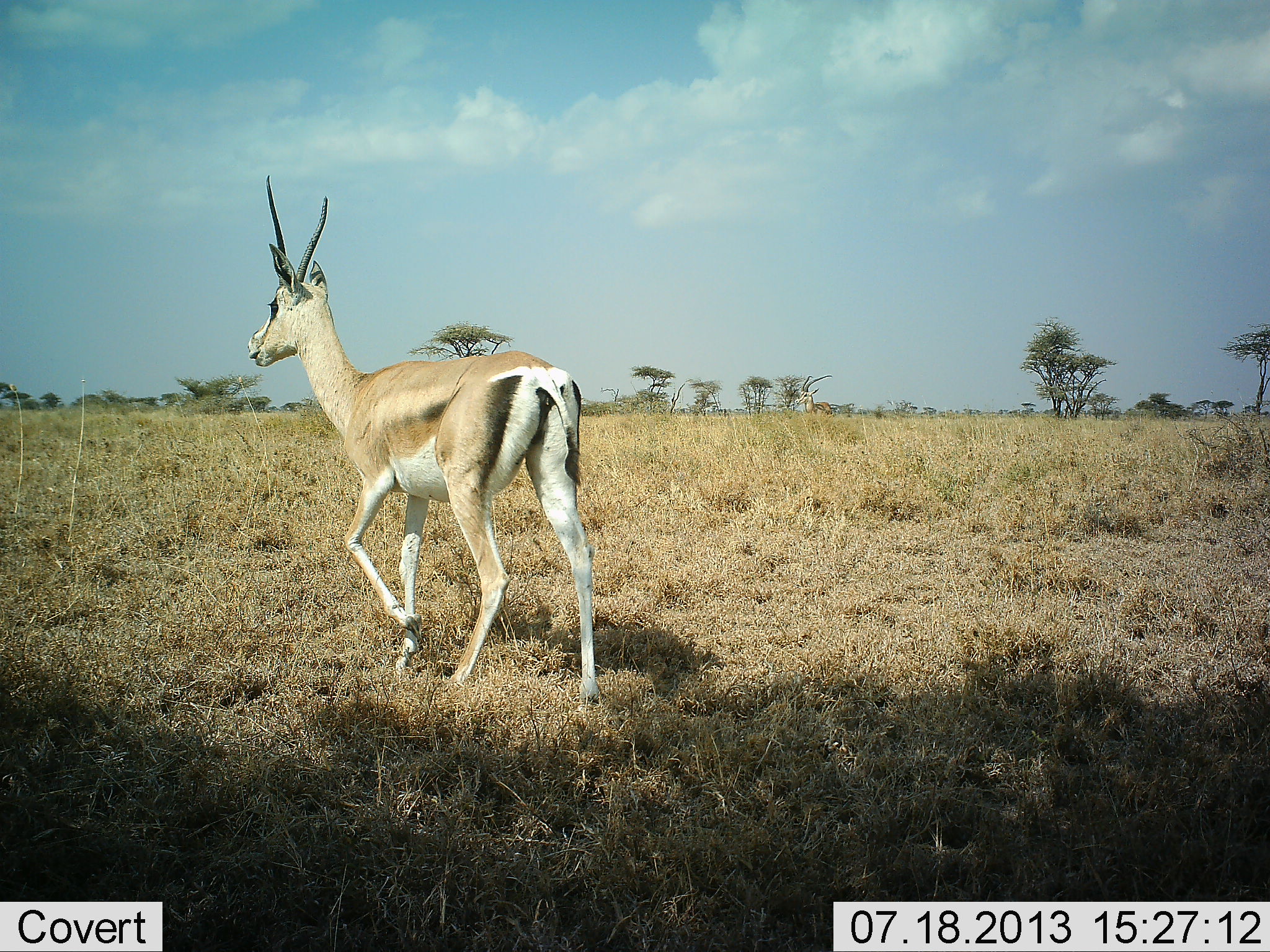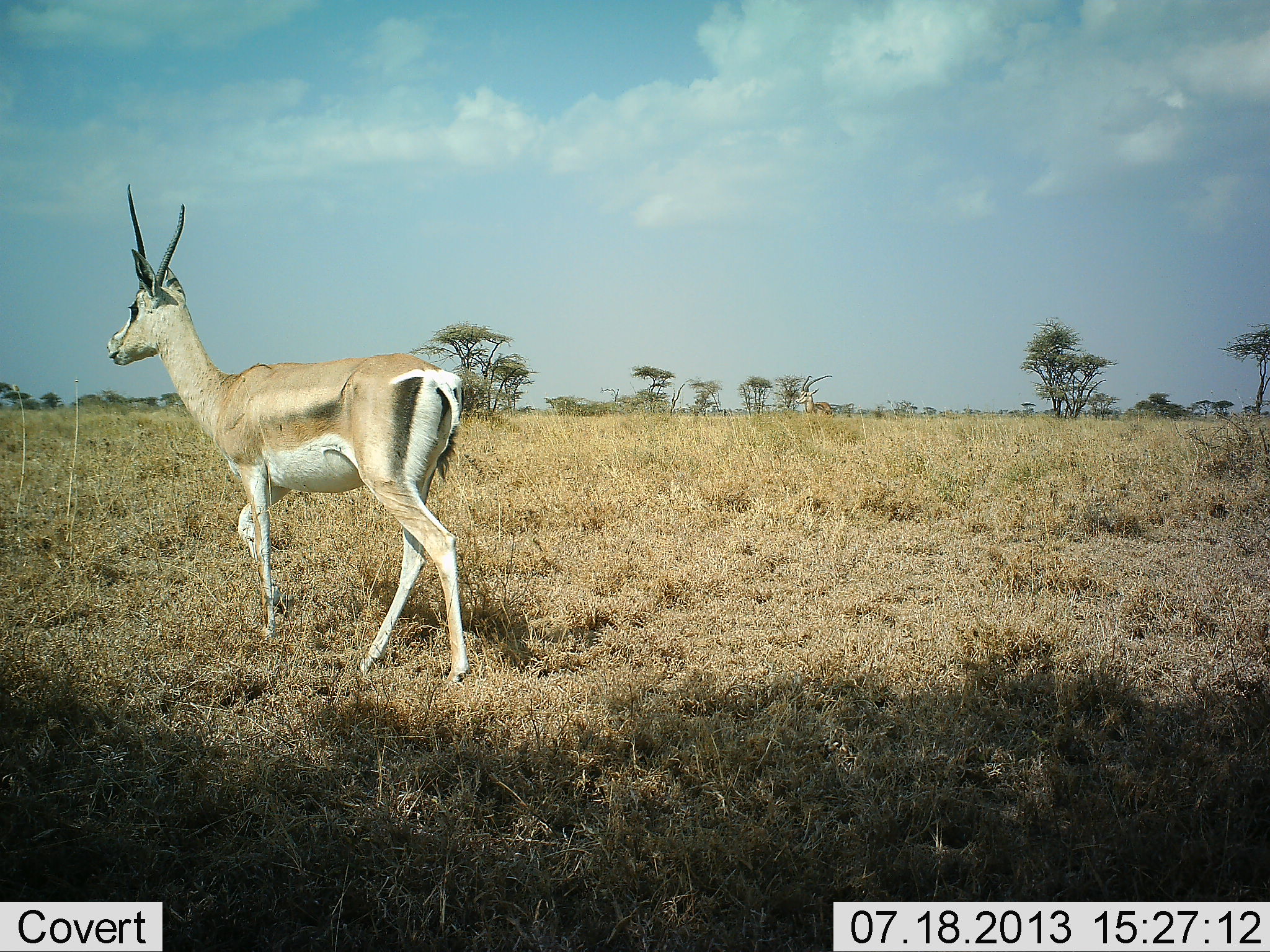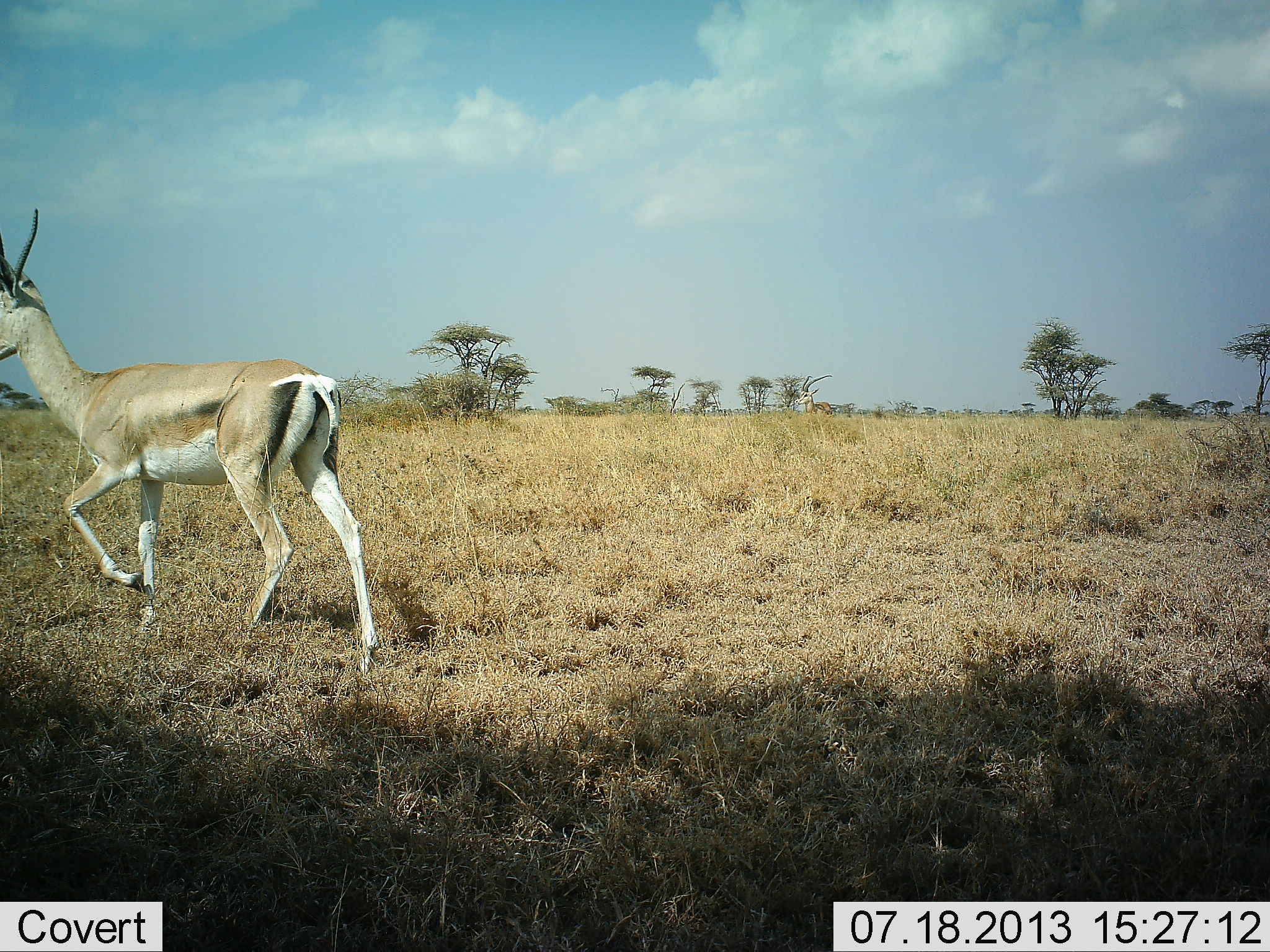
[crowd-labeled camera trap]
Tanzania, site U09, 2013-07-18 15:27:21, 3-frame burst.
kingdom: Animalia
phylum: Chordata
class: Mammalia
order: Artiodactyla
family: Bovidae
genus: Nanger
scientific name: Nanger granti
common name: grant's gazelle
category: gazellegrants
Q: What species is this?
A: Gazellegrants (grant's gazelle) (Nanger granti).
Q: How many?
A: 1.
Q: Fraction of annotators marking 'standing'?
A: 20%.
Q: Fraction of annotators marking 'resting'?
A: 0%.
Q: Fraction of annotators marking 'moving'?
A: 100%.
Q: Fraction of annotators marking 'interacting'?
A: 0%.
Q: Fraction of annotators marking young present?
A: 0%.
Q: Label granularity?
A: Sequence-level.